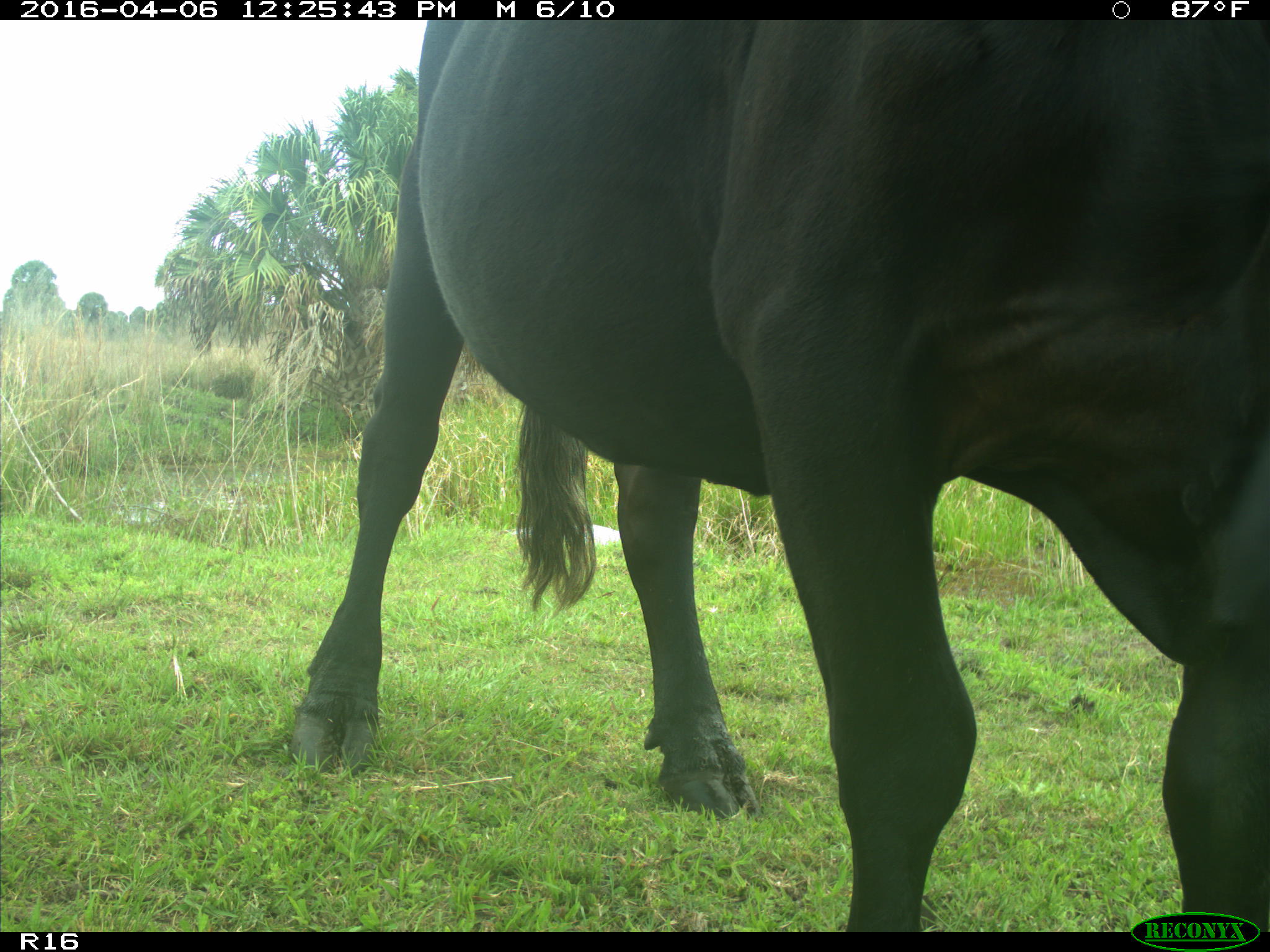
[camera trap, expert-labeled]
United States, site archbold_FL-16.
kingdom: Animalia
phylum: Chordata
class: Mammalia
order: Artiodactyla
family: Bovidae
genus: Bos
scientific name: Bos taurus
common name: domestic cow